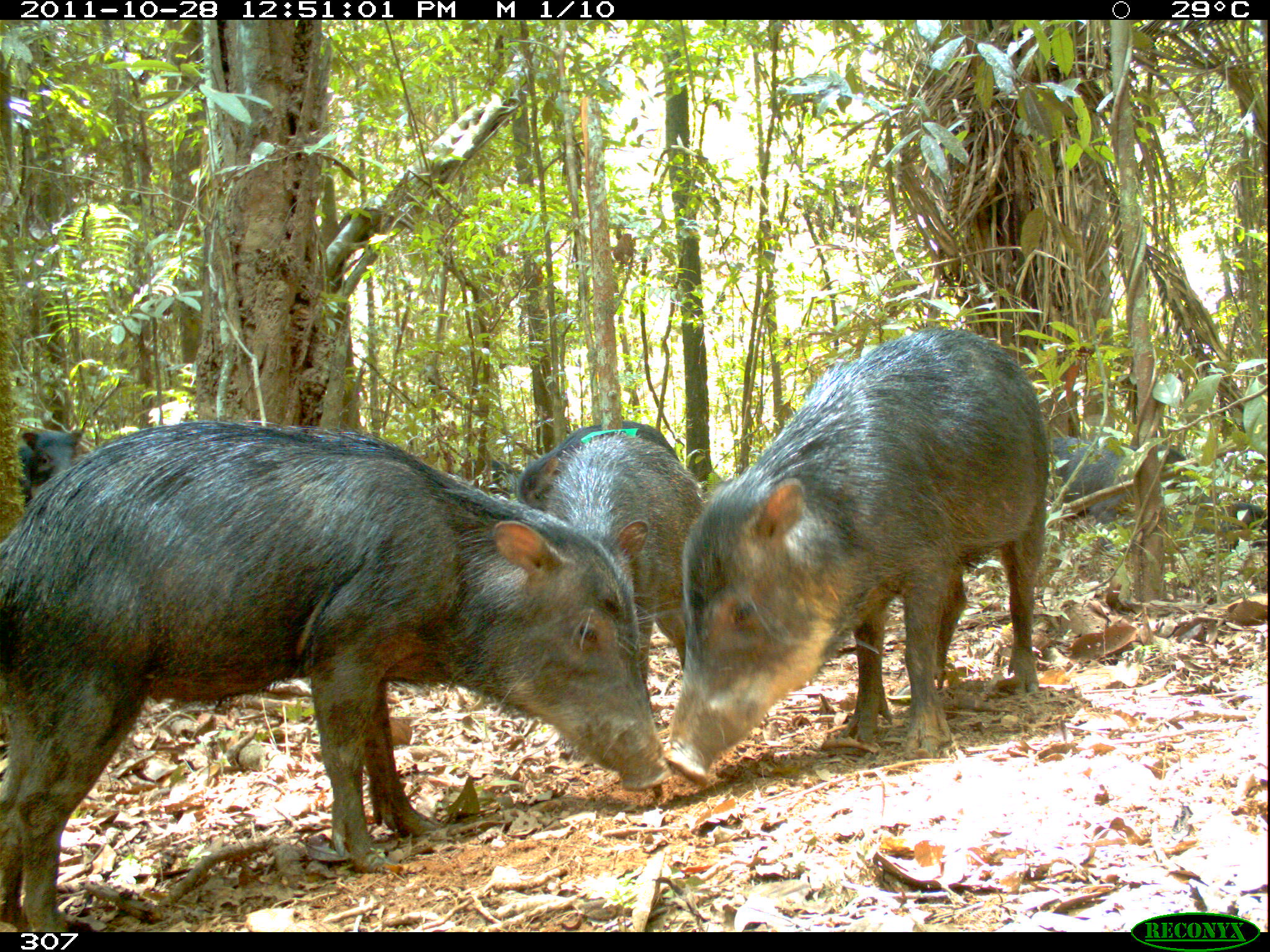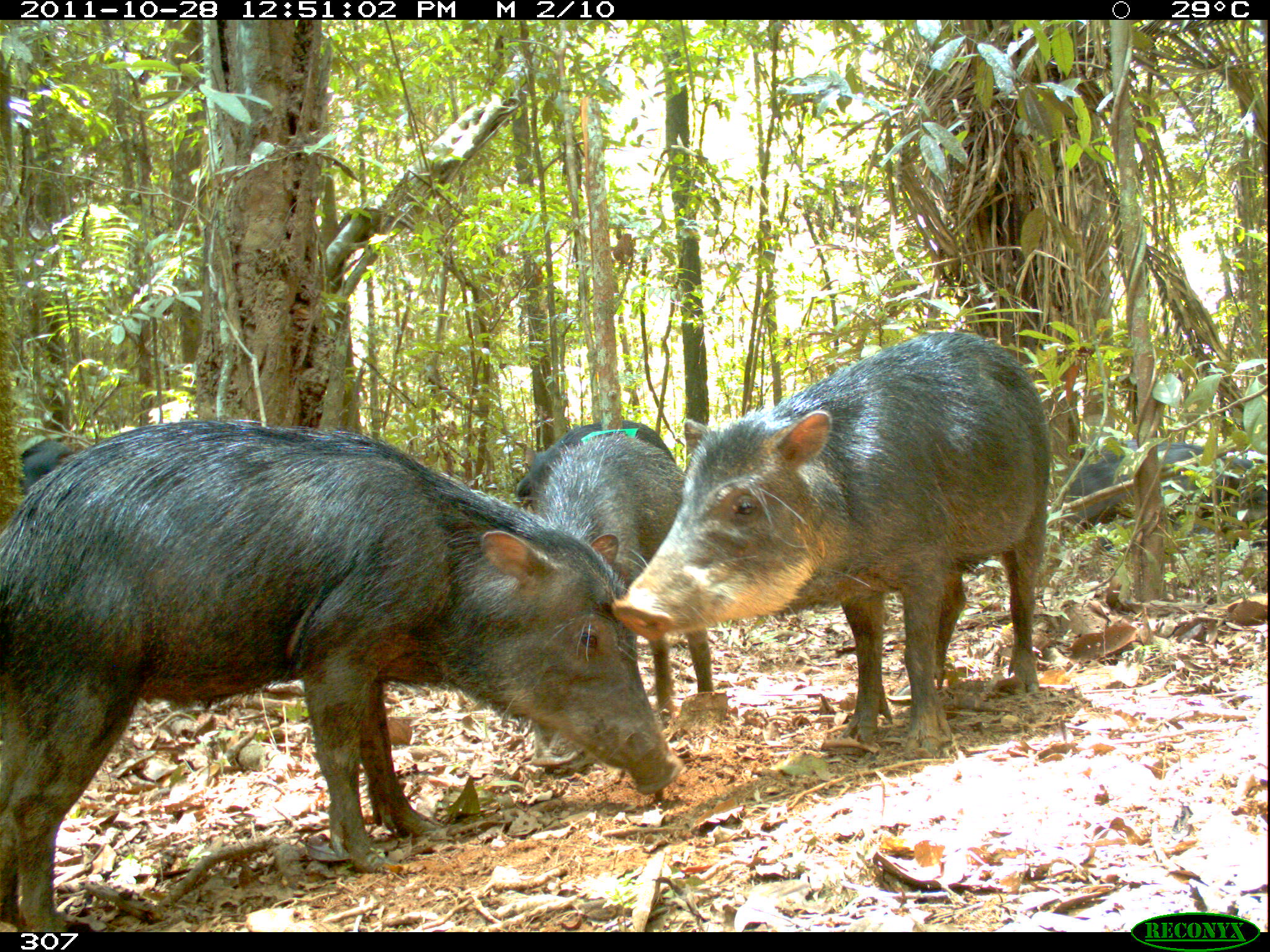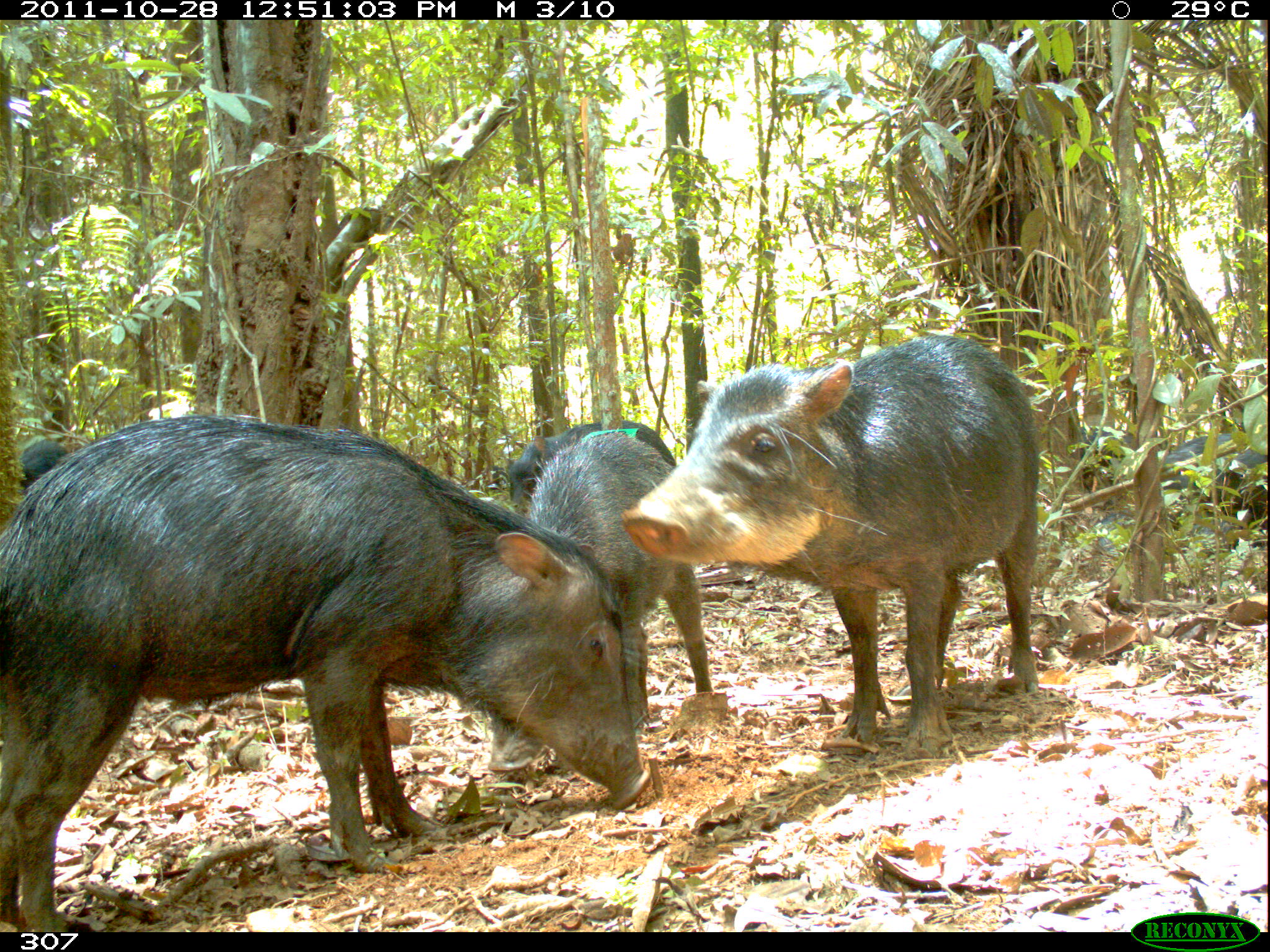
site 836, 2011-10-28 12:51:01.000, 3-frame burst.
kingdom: Animalia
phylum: Chordata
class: Mammalia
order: Artiodactyla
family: Tayassuidae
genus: Tayassu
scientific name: Tayassu pecari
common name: white-lipped peccary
Tayassu pecari (white-lipped peccary).